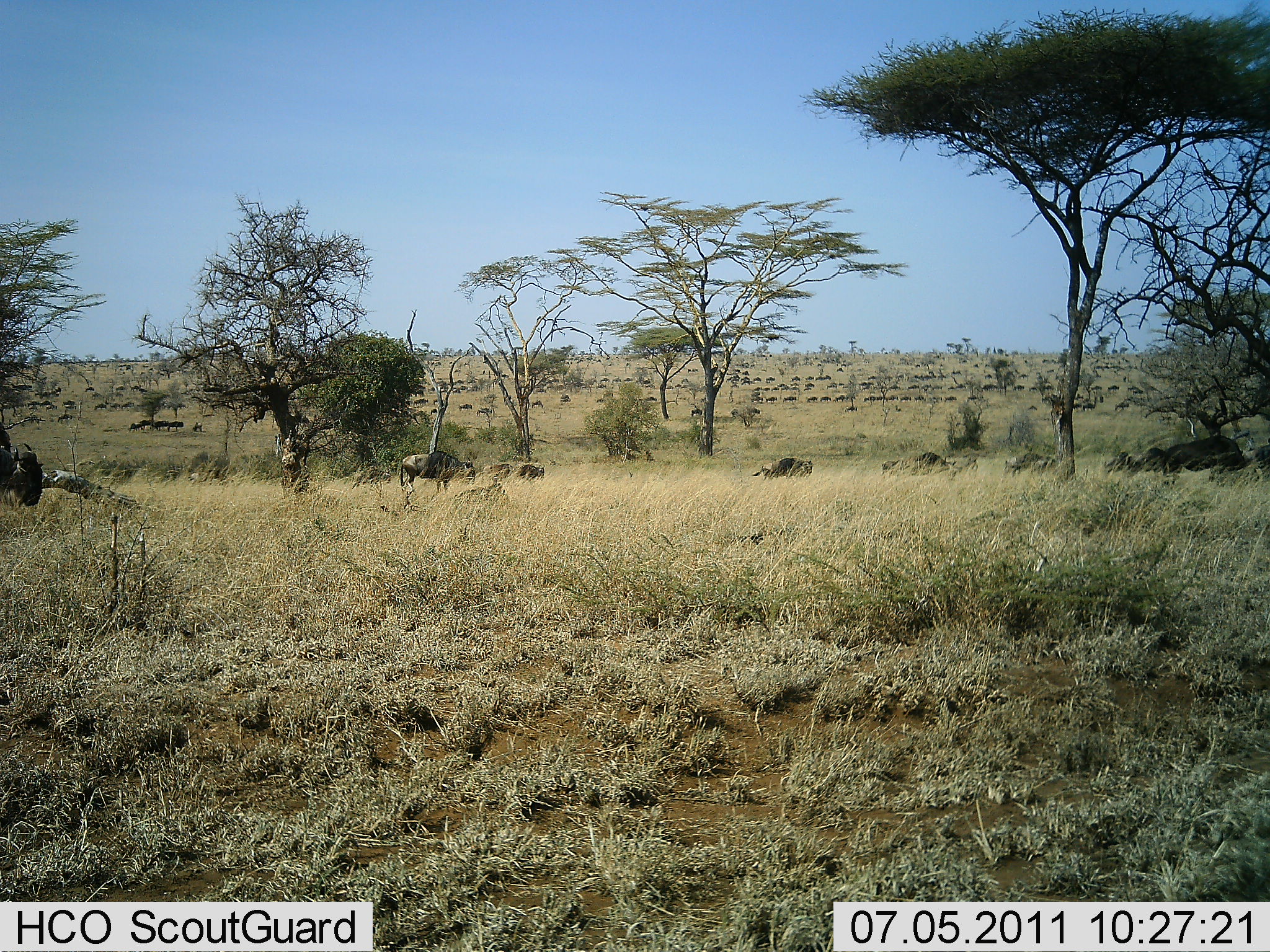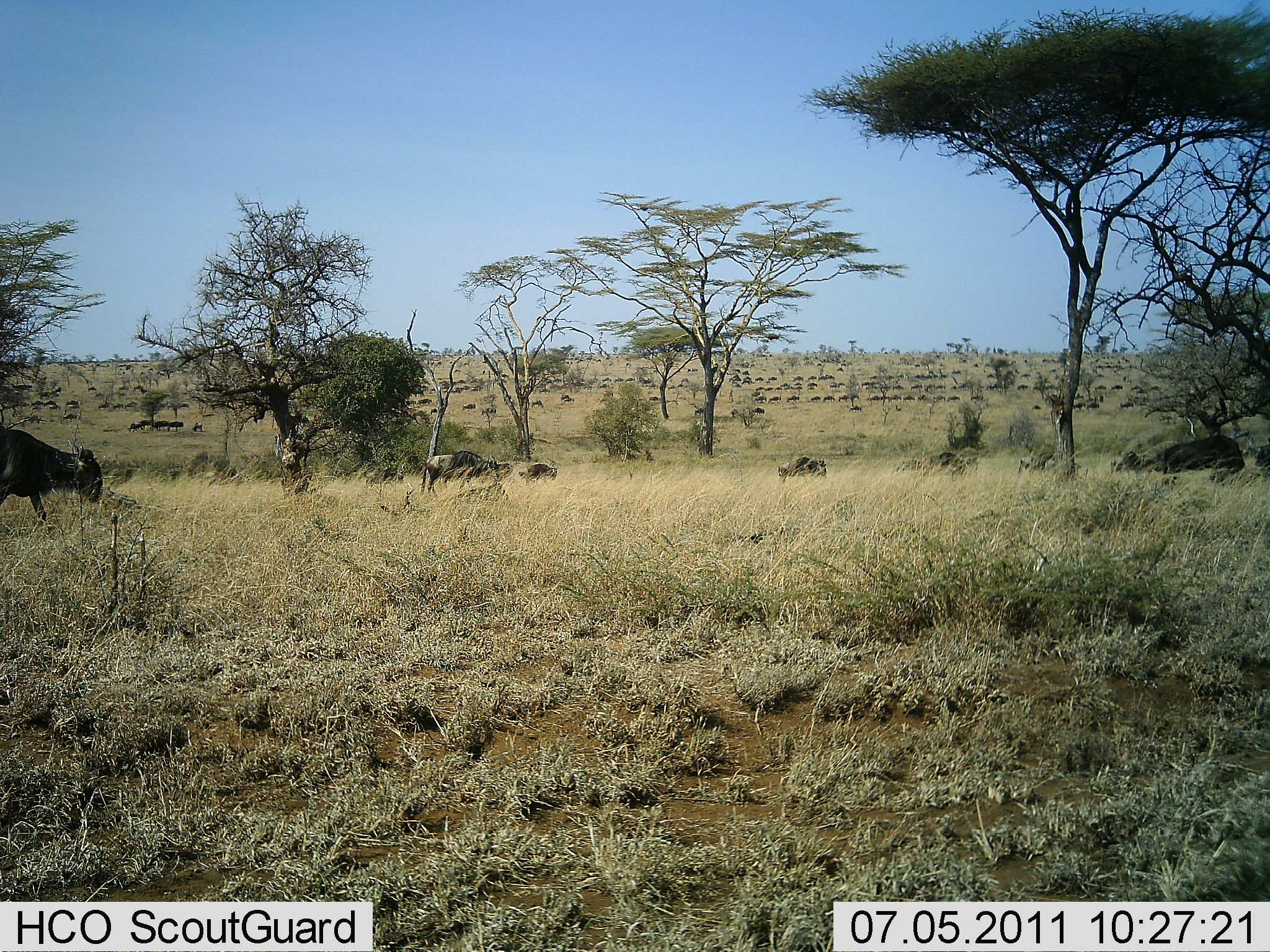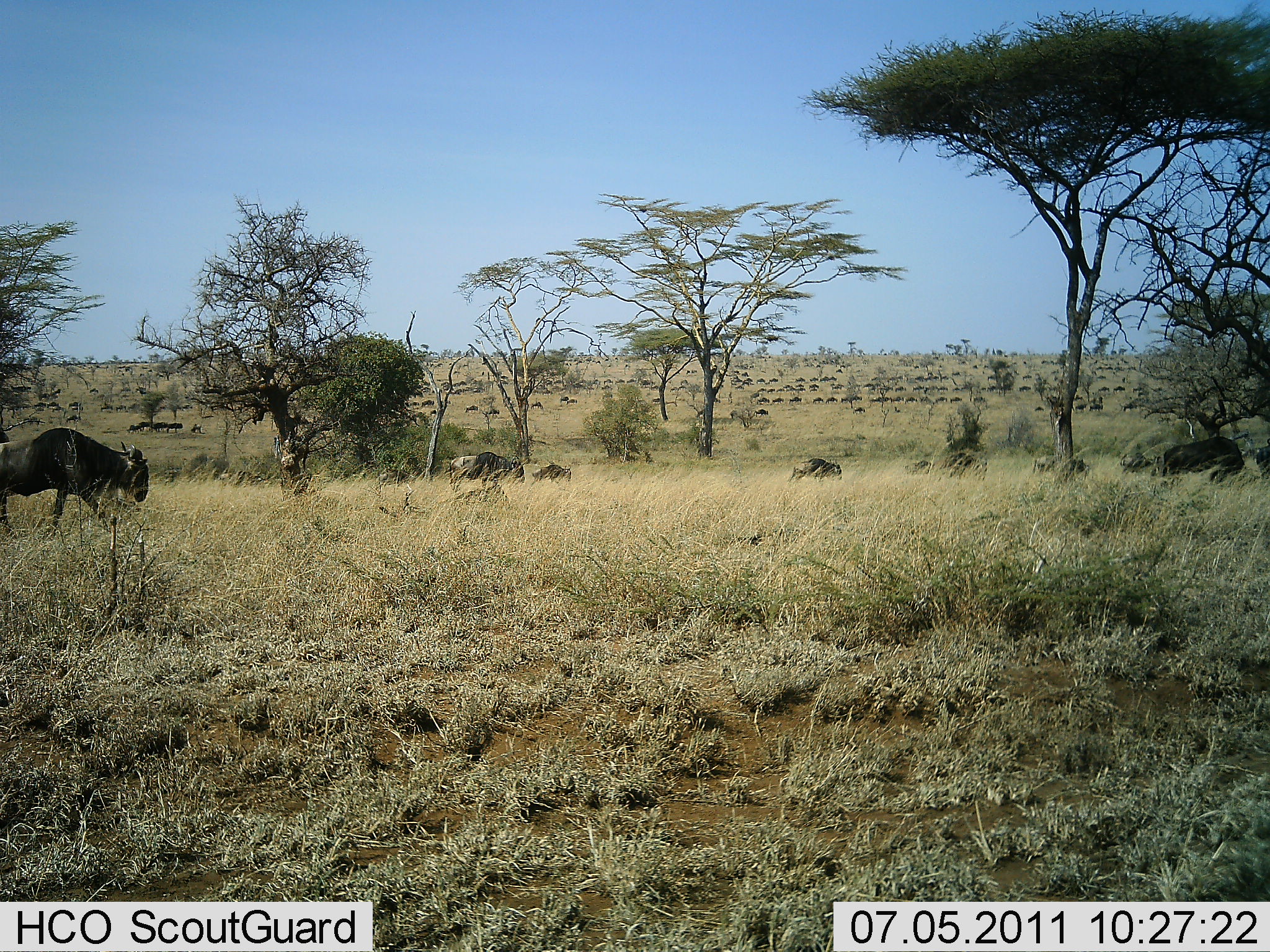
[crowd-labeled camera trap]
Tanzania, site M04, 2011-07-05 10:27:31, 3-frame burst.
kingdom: Animalia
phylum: Chordata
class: Mammalia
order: Artiodactyla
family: Bovidae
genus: Connochaetes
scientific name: Connochaetes taurinus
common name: blue wildebeest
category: wildebeest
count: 51+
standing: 17%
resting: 8%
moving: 92%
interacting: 0%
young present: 0%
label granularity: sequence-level